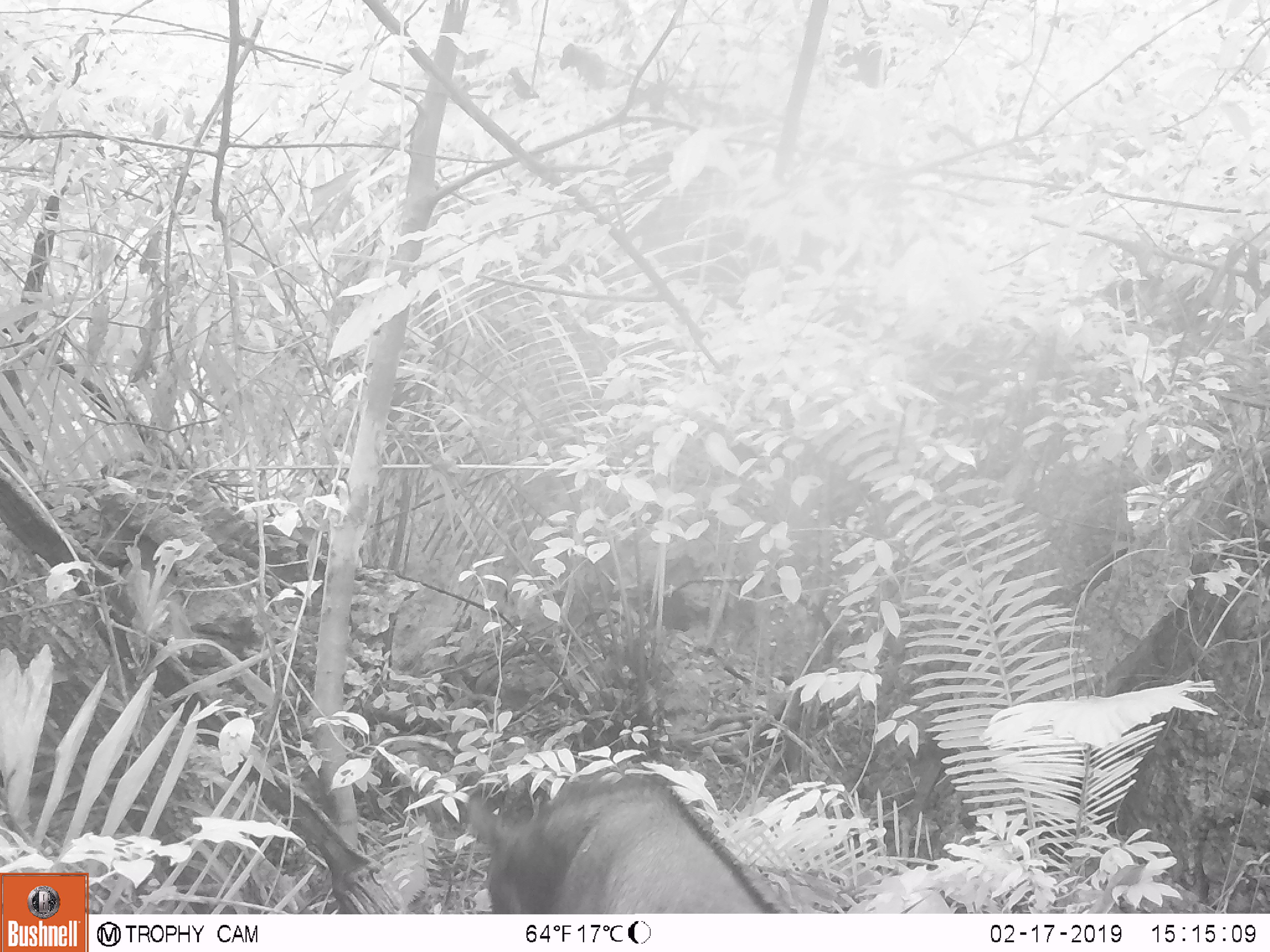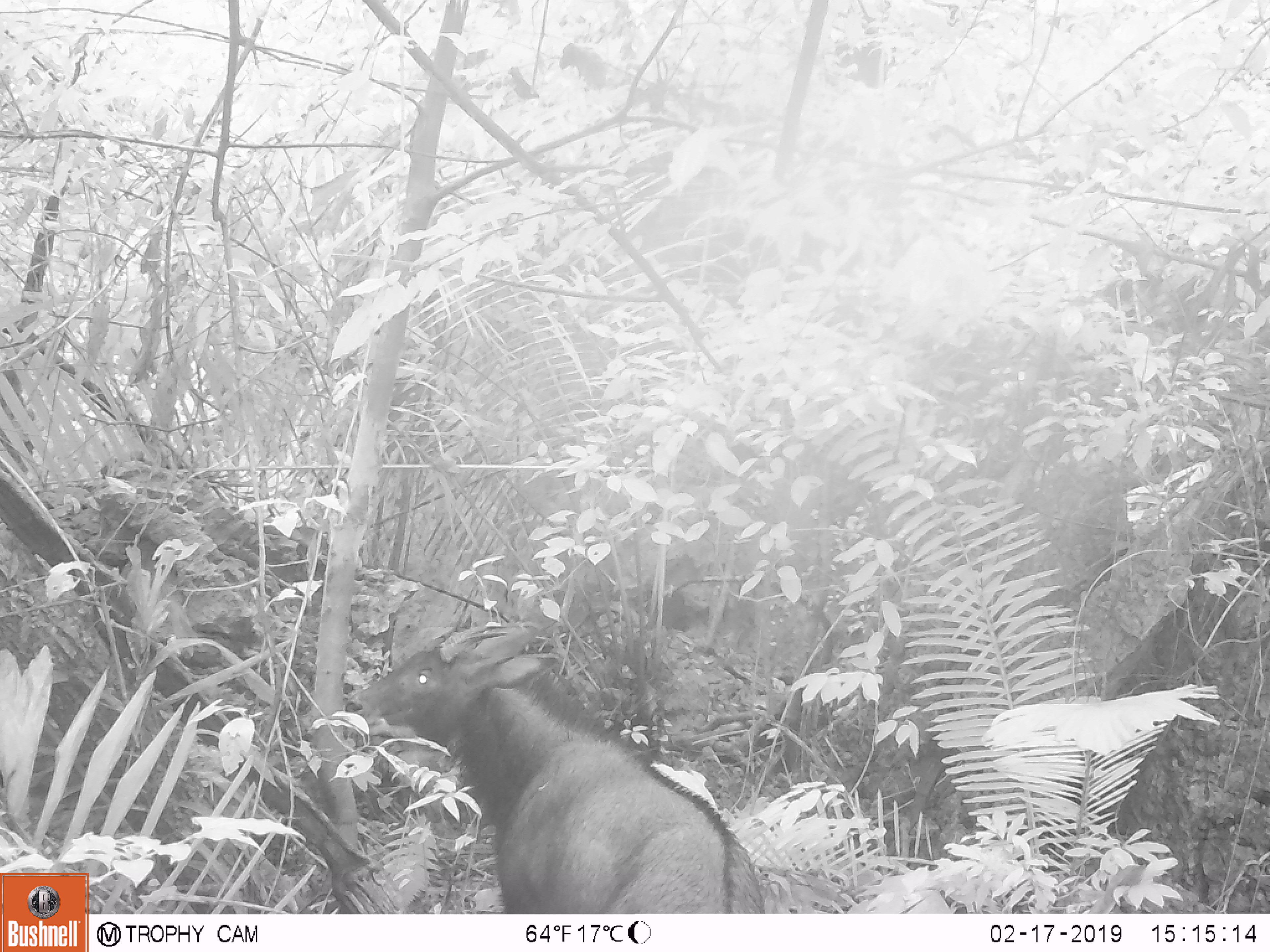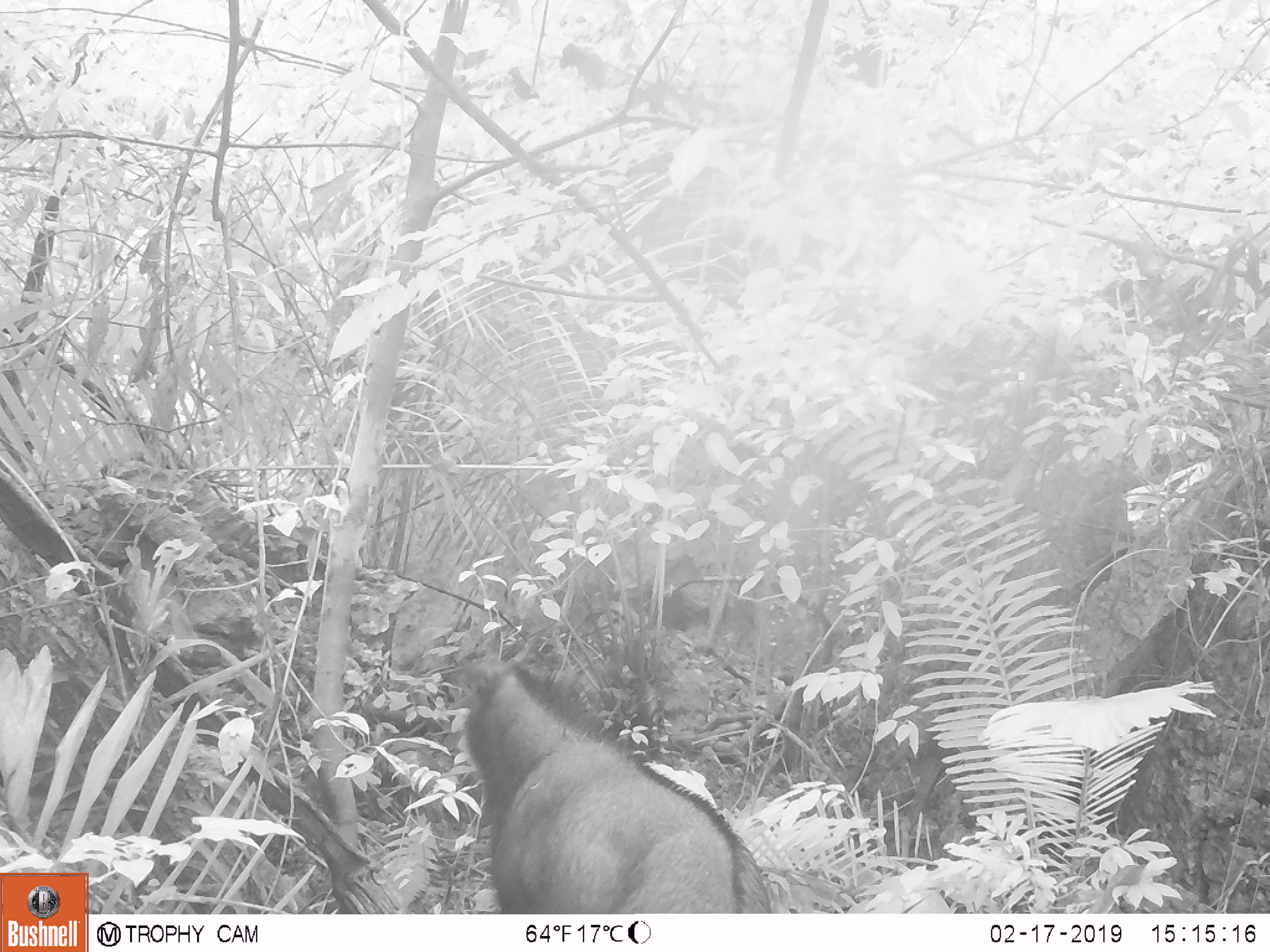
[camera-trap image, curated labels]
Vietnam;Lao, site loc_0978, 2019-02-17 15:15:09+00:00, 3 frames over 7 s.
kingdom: Animalia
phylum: Chordata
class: Mammalia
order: Artiodactyla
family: Bovidae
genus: Capricornis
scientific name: Capricornis sumatraensis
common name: chinese serow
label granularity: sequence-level